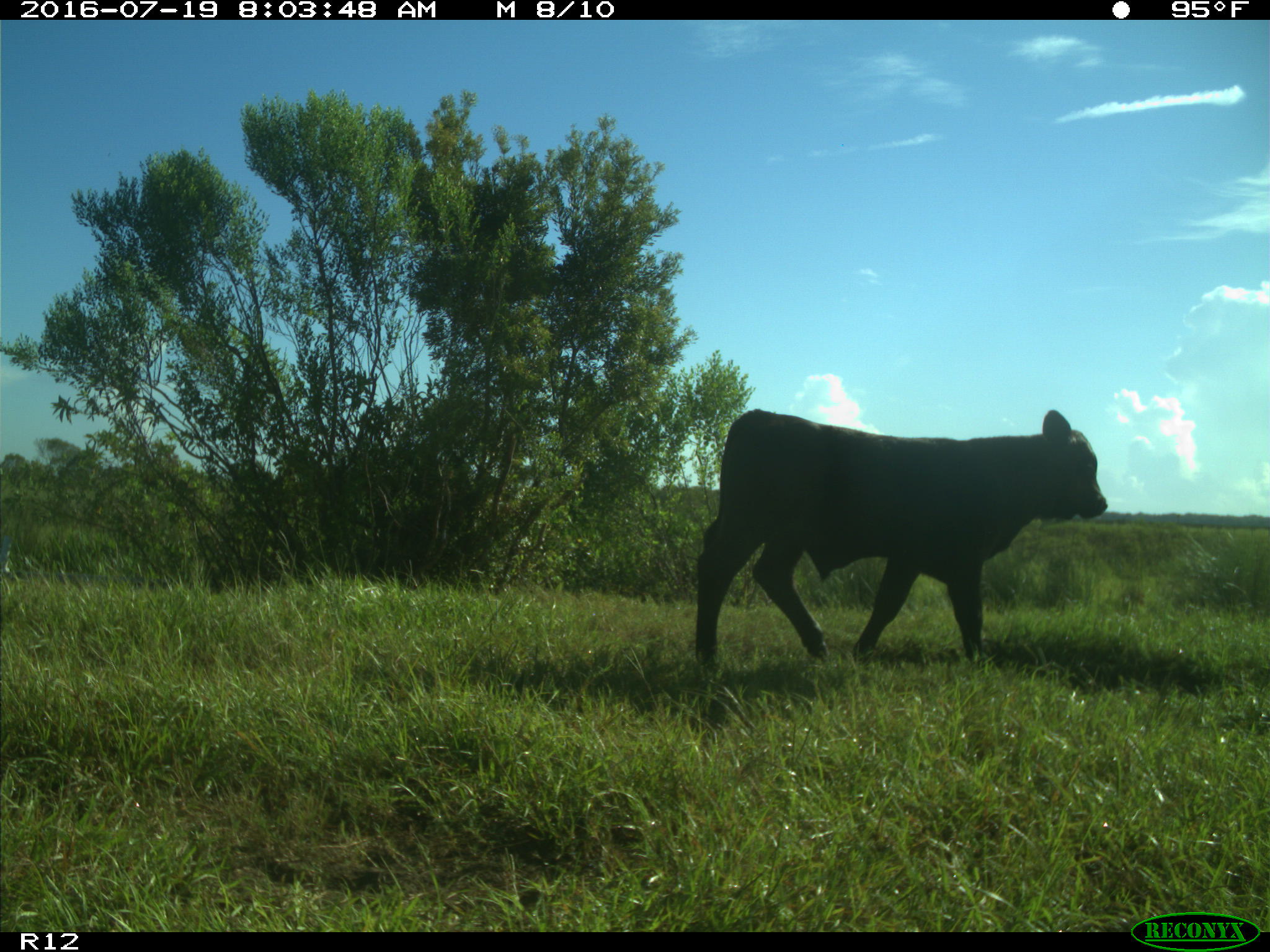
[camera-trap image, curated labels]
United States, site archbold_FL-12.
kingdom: Animalia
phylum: Chordata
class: Mammalia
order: Artiodactyla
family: Bovidae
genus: Bos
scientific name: Bos taurus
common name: domestic cow